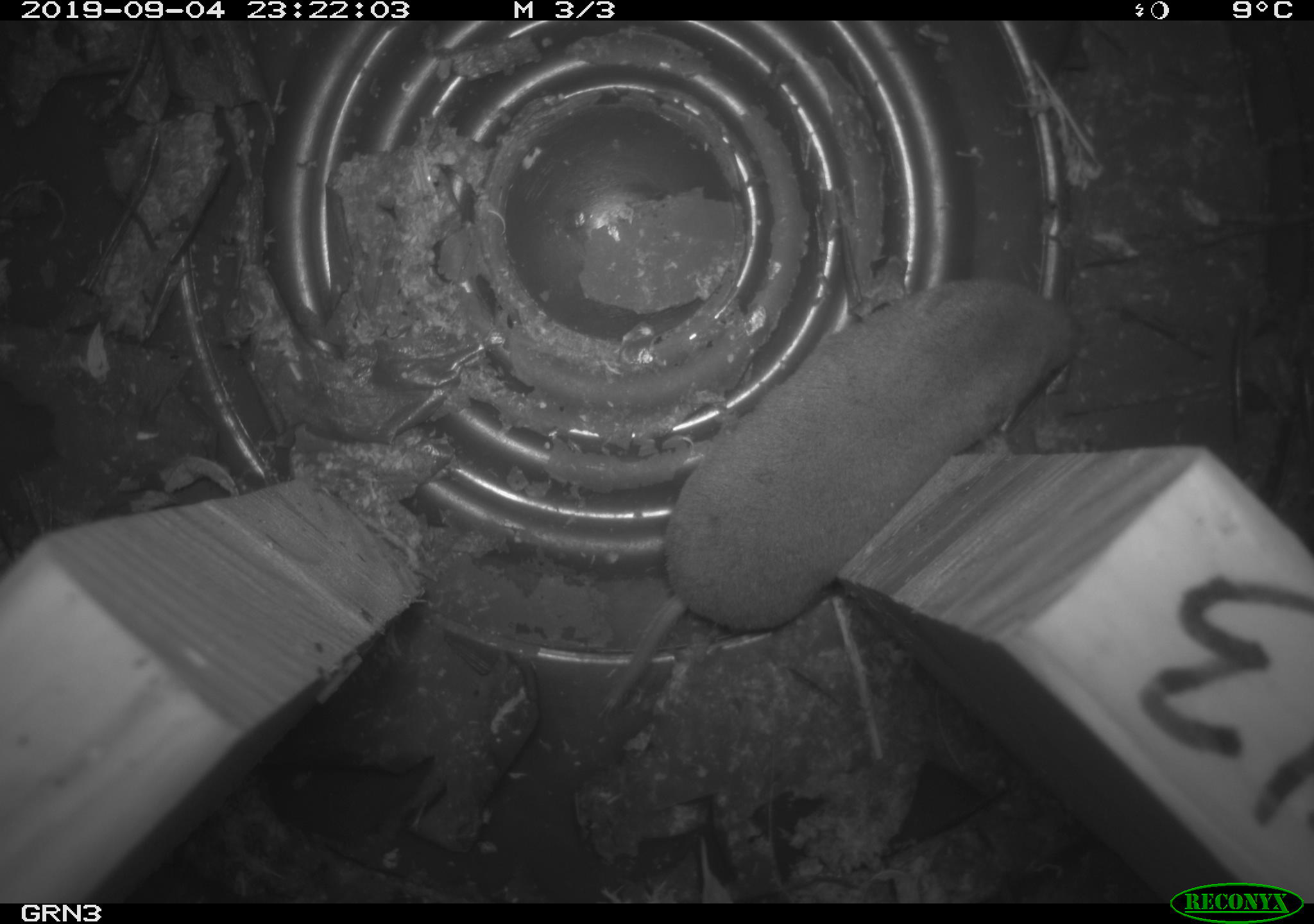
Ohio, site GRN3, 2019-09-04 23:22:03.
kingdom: Animalia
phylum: Chordata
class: Mammalia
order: Eulipotyphla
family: Soricidae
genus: Blarina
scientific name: Blarina brevicauda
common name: northern short-tailed shrew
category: n. short-tailed shrew